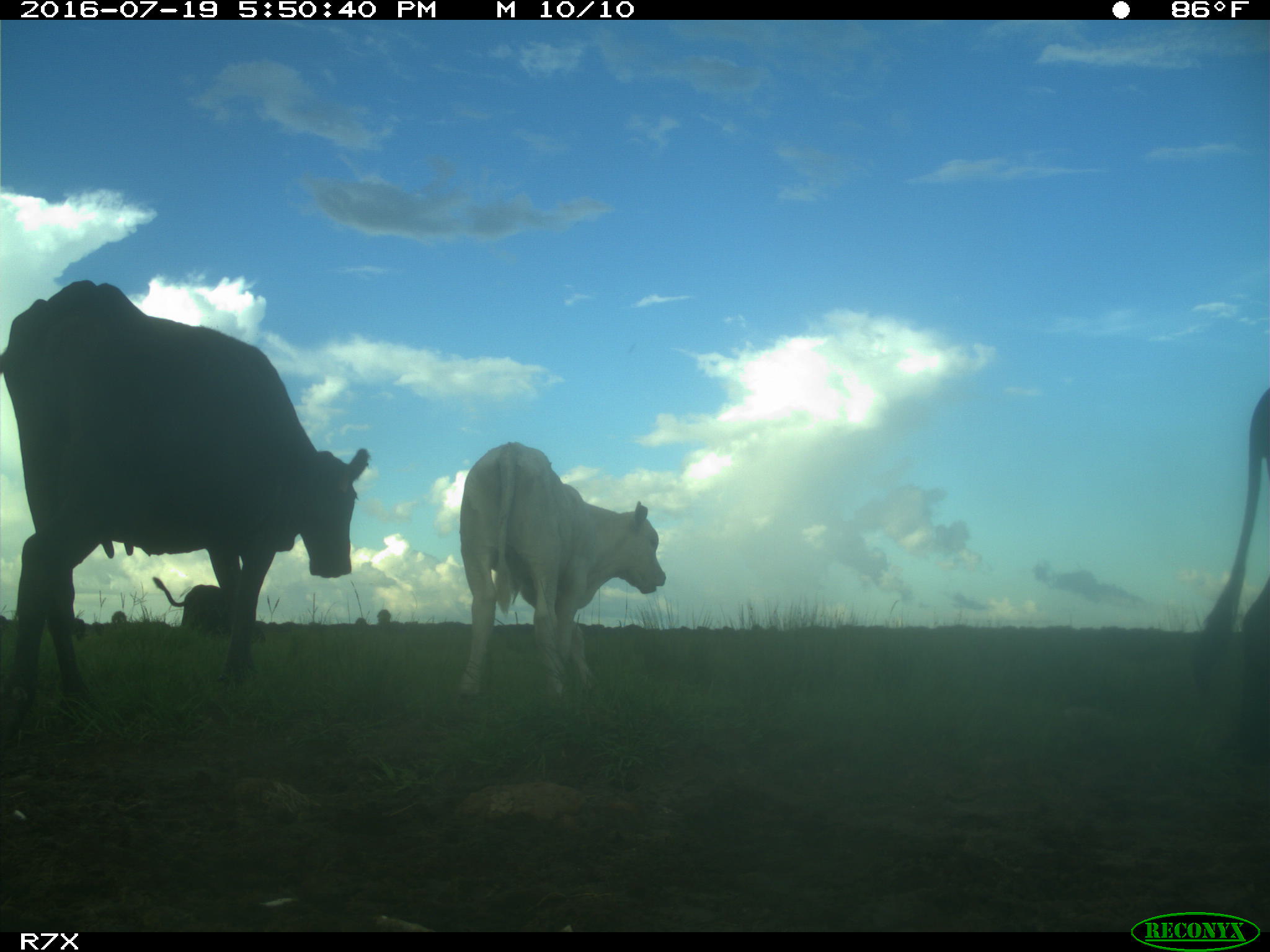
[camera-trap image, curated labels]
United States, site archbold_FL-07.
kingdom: Animalia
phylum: Chordata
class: Mammalia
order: Artiodactyla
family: Bovidae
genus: Bos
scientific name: Bos taurus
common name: domestic cow